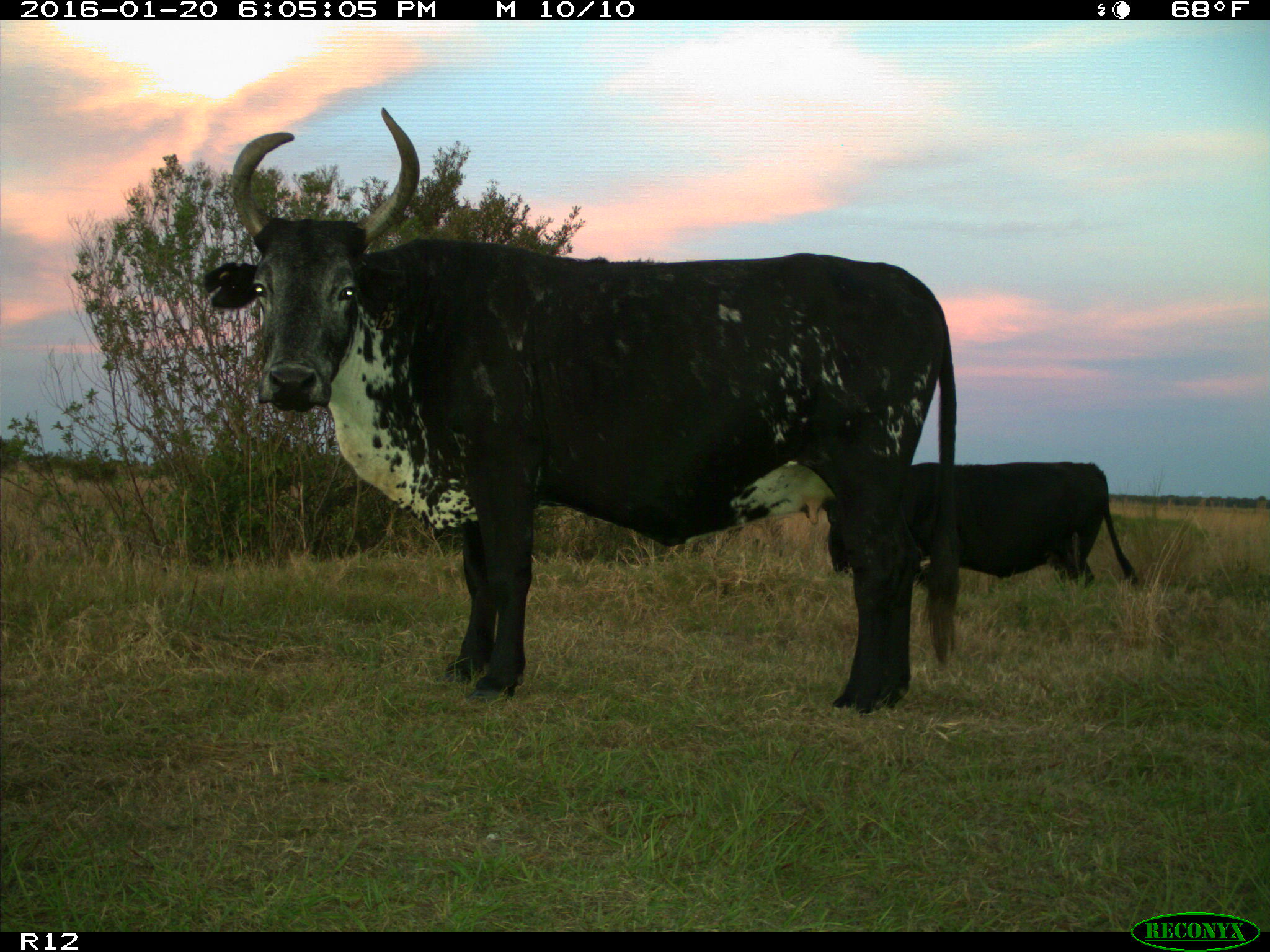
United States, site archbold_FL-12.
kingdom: Animalia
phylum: Chordata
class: Mammalia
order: Artiodactyla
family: Bovidae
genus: Bos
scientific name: Bos taurus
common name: domestic cow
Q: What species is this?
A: Bos taurus (domestic cow).